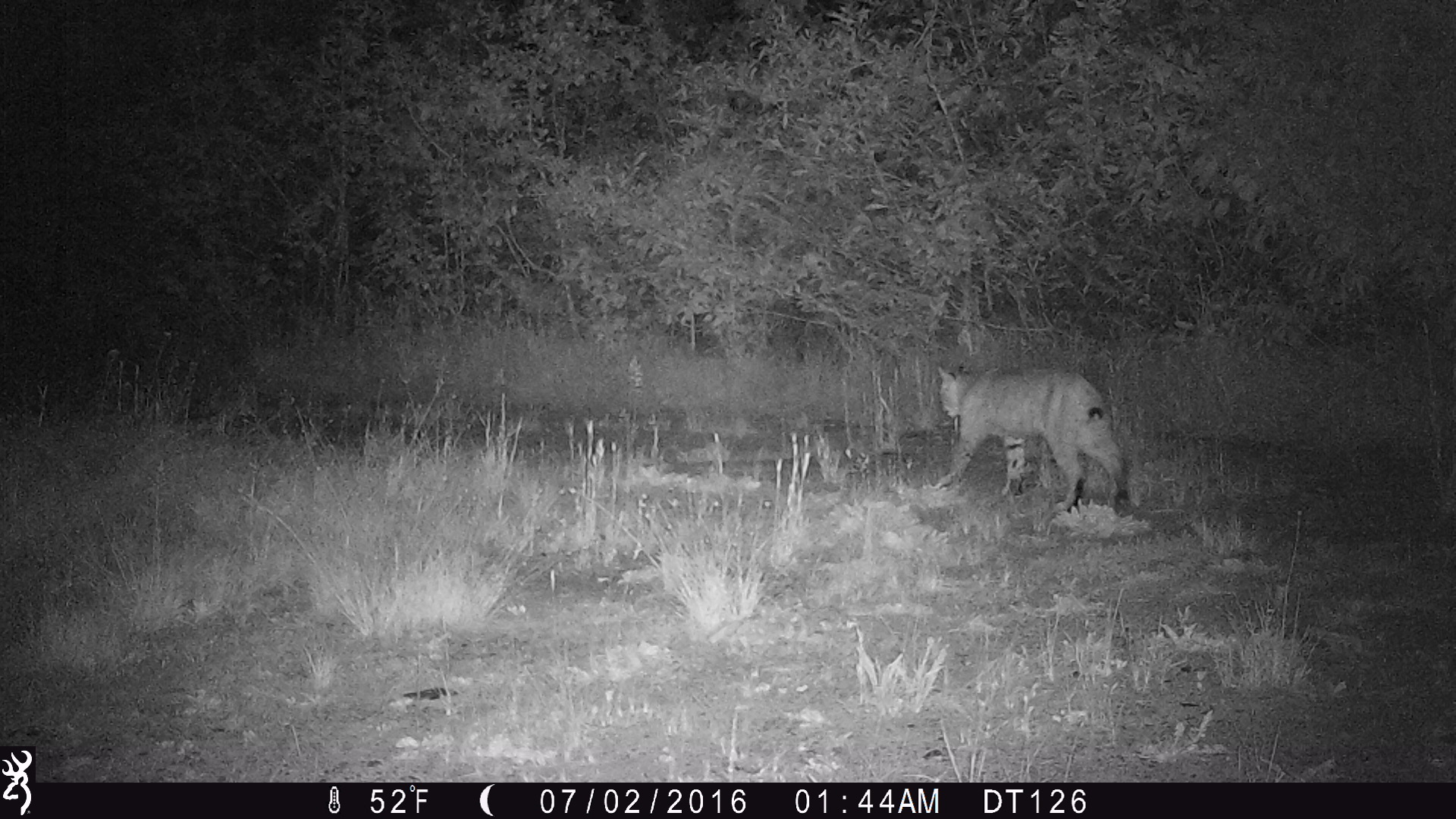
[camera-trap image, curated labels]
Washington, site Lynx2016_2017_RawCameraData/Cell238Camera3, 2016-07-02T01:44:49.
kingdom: Animalia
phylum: Chordata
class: Mammalia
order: Carnivora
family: Felidae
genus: Lynx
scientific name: Lynx rufus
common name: bobcat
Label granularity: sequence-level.